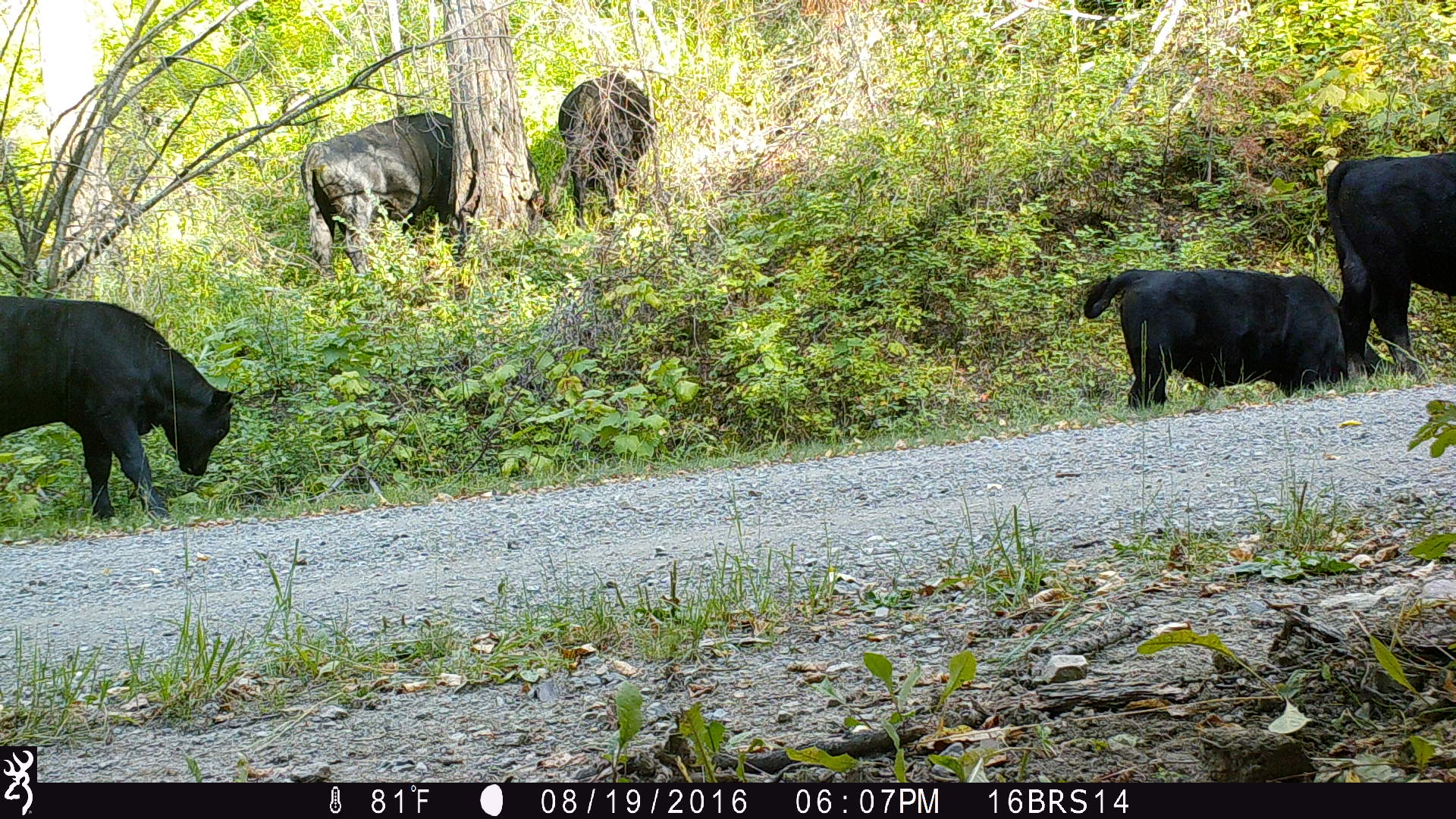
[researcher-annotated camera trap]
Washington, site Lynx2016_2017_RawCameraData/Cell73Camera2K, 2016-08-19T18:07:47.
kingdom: Animalia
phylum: Chordata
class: Mammalia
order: Artiodactyla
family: Bovidae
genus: Bos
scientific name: Bos taurus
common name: domestic cattle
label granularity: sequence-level